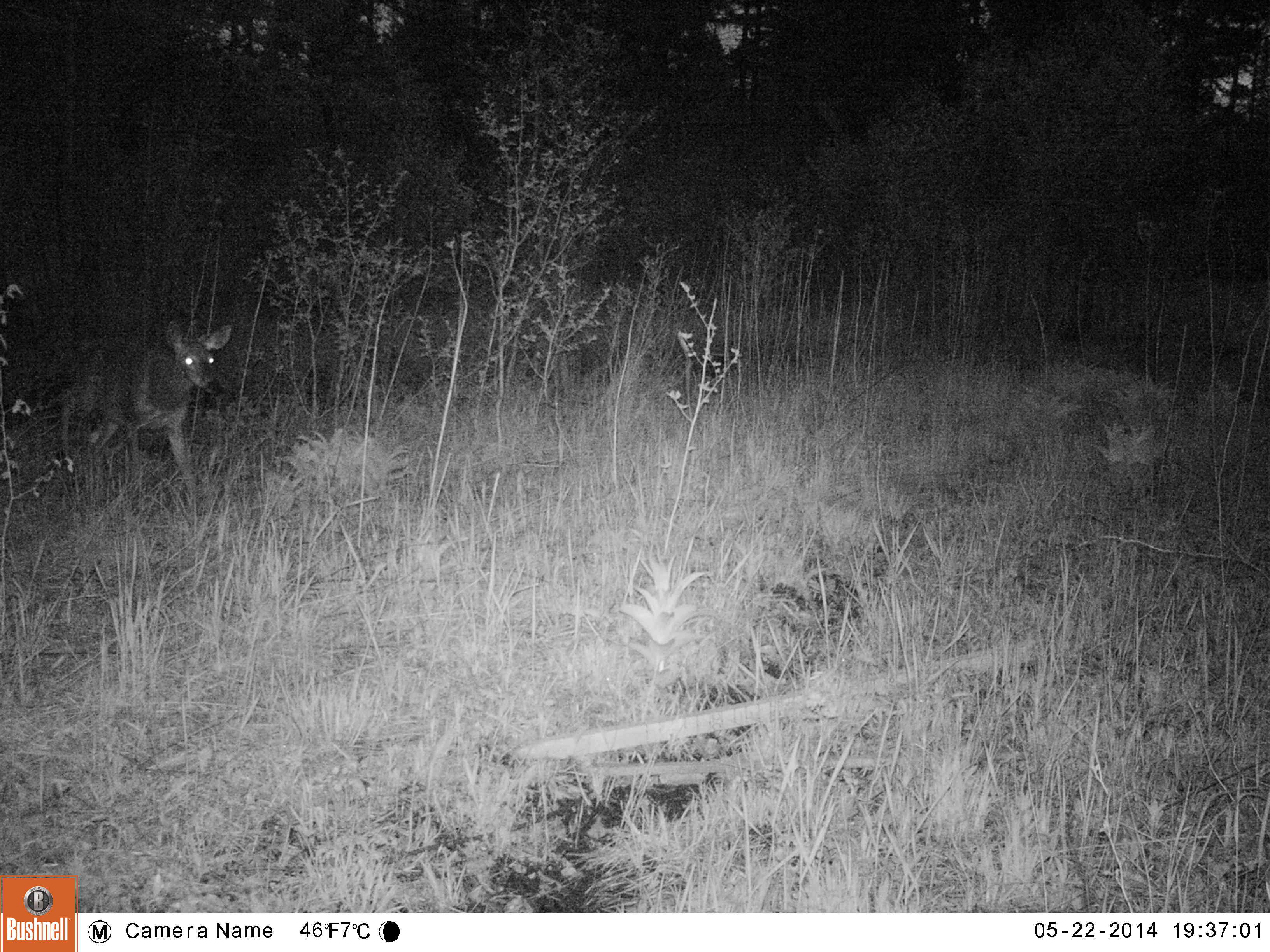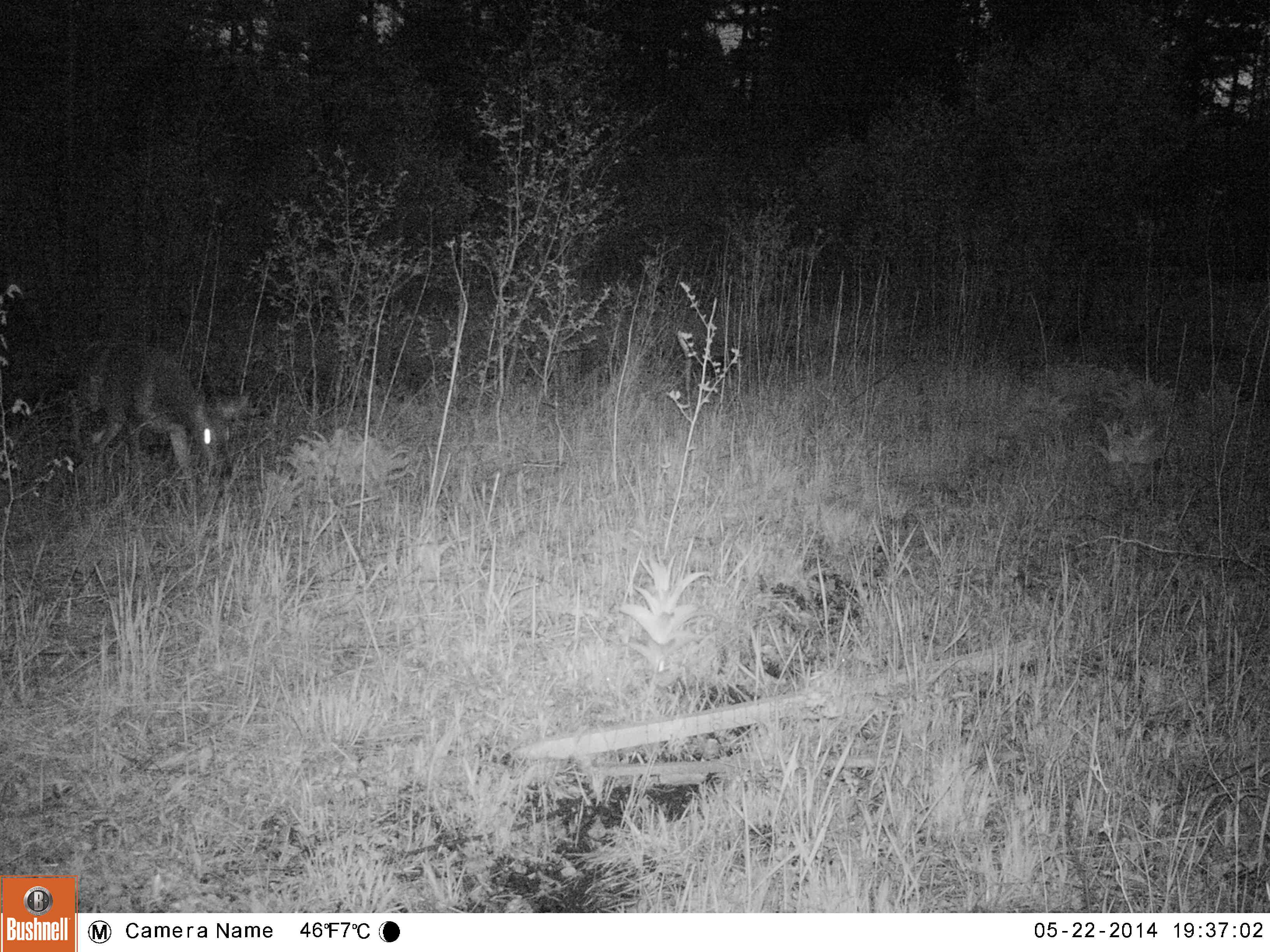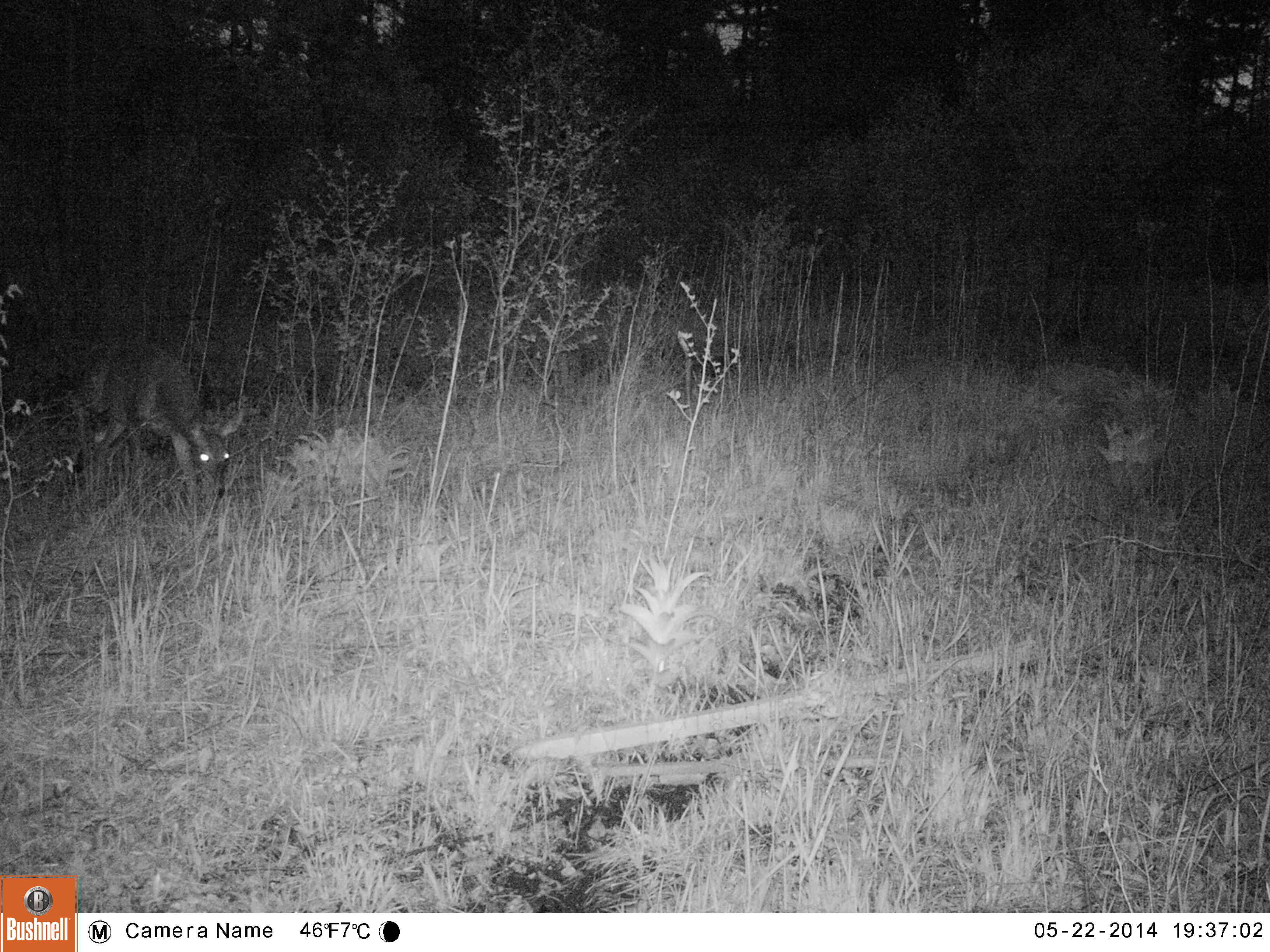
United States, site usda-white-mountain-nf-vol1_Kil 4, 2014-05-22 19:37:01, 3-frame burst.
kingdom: Animalia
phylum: Chordata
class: Mammalia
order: Artiodactyla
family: Cervidae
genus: Odocoileus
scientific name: Odocoileus virginianus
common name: white-tailed deer